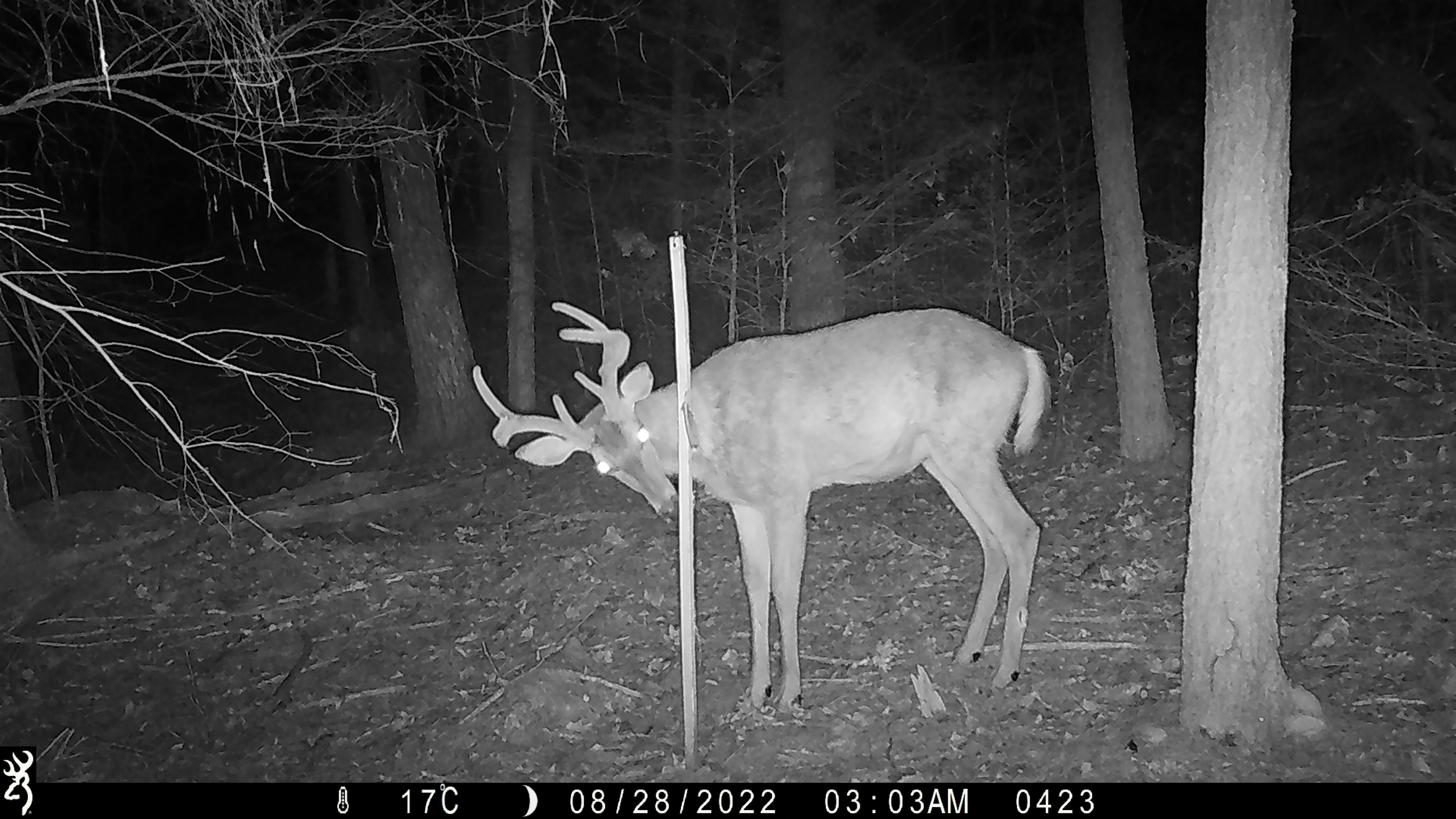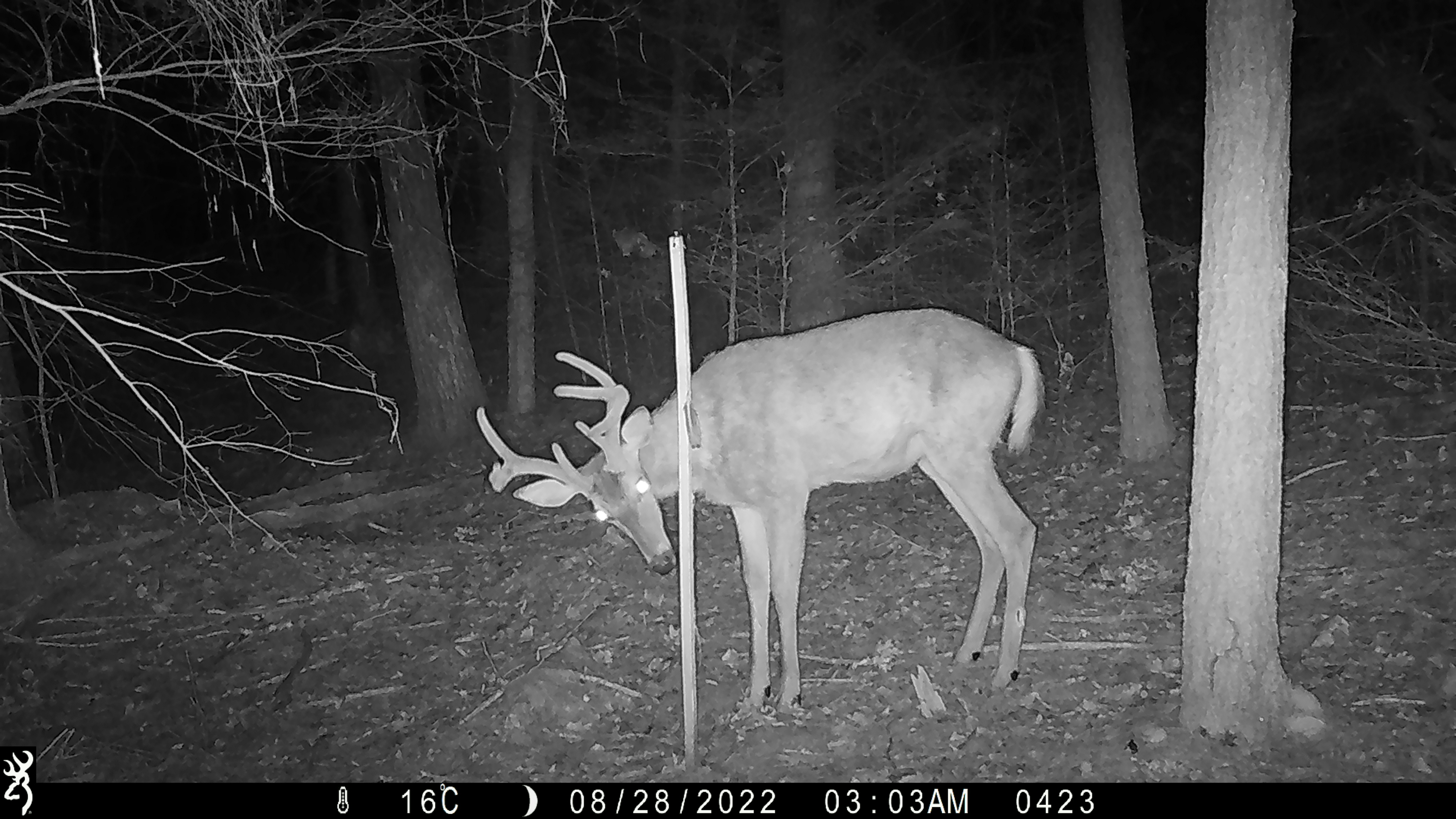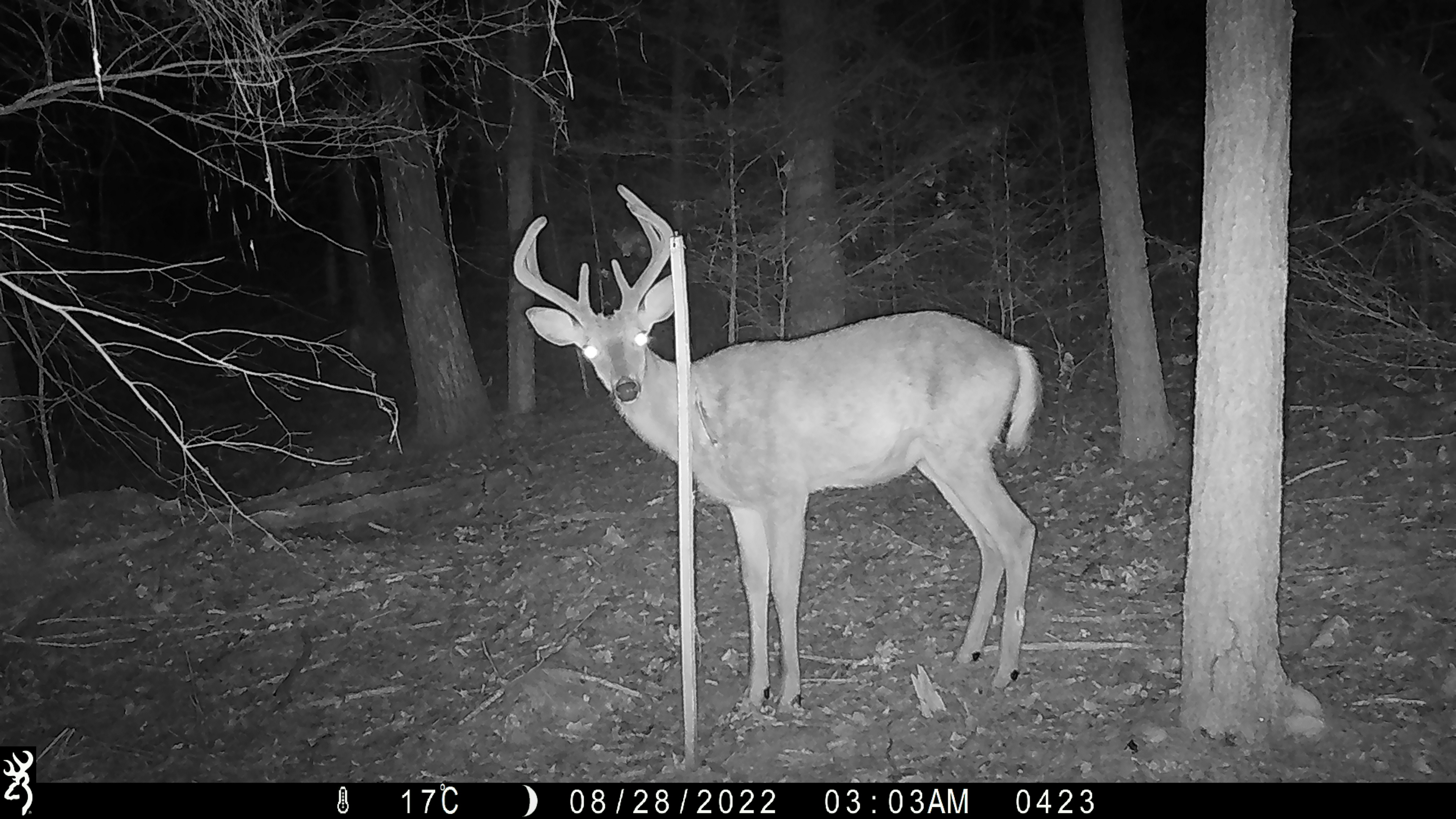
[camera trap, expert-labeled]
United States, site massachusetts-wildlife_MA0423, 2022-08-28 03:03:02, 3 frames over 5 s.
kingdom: Animalia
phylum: Chordata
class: Mammalia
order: Artiodactyla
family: Cervidae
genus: Odocoileus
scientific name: Odocoileus virginianus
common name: white-tailed deer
White-tailed deer (Odocoileus virginianus).